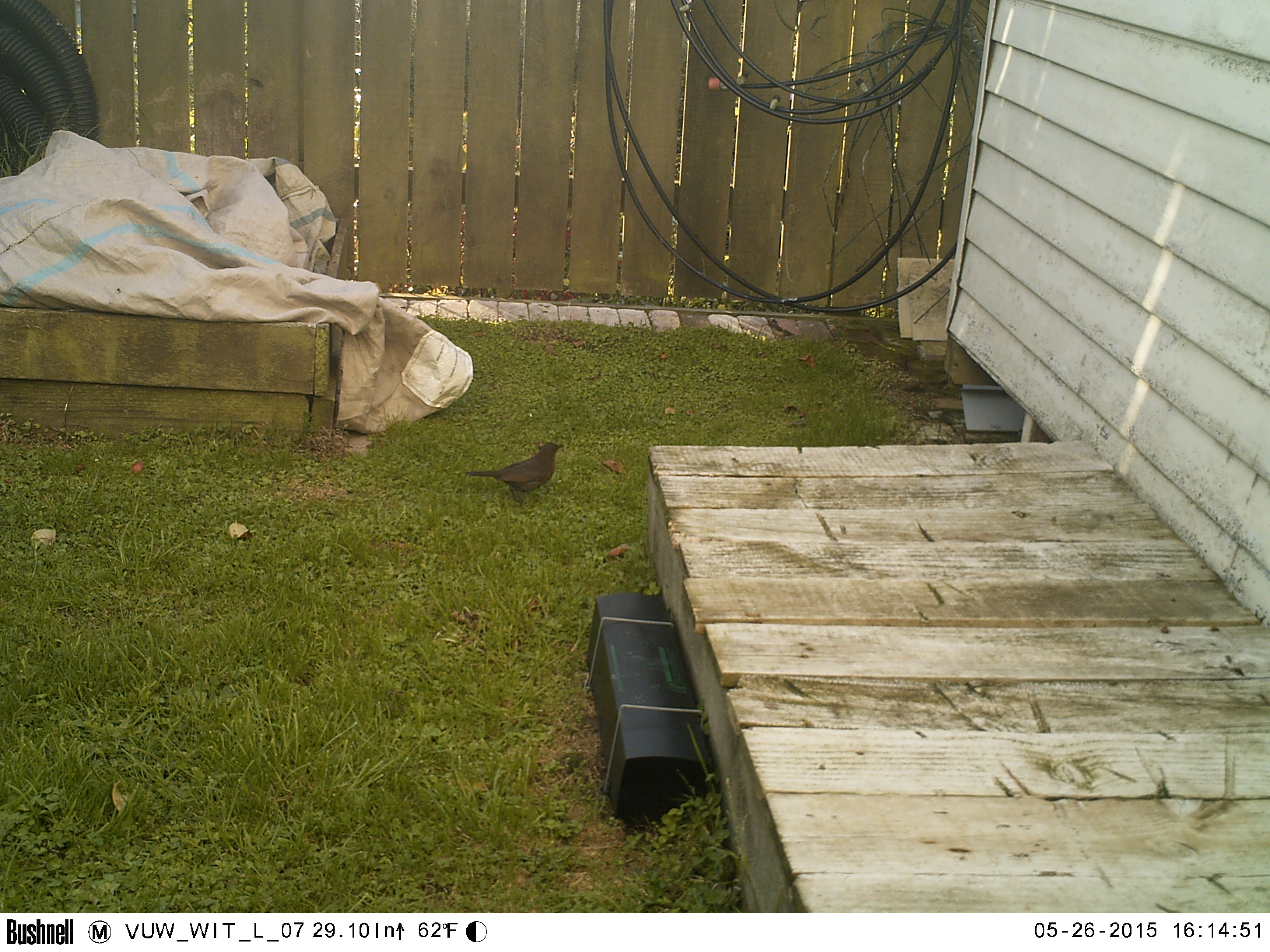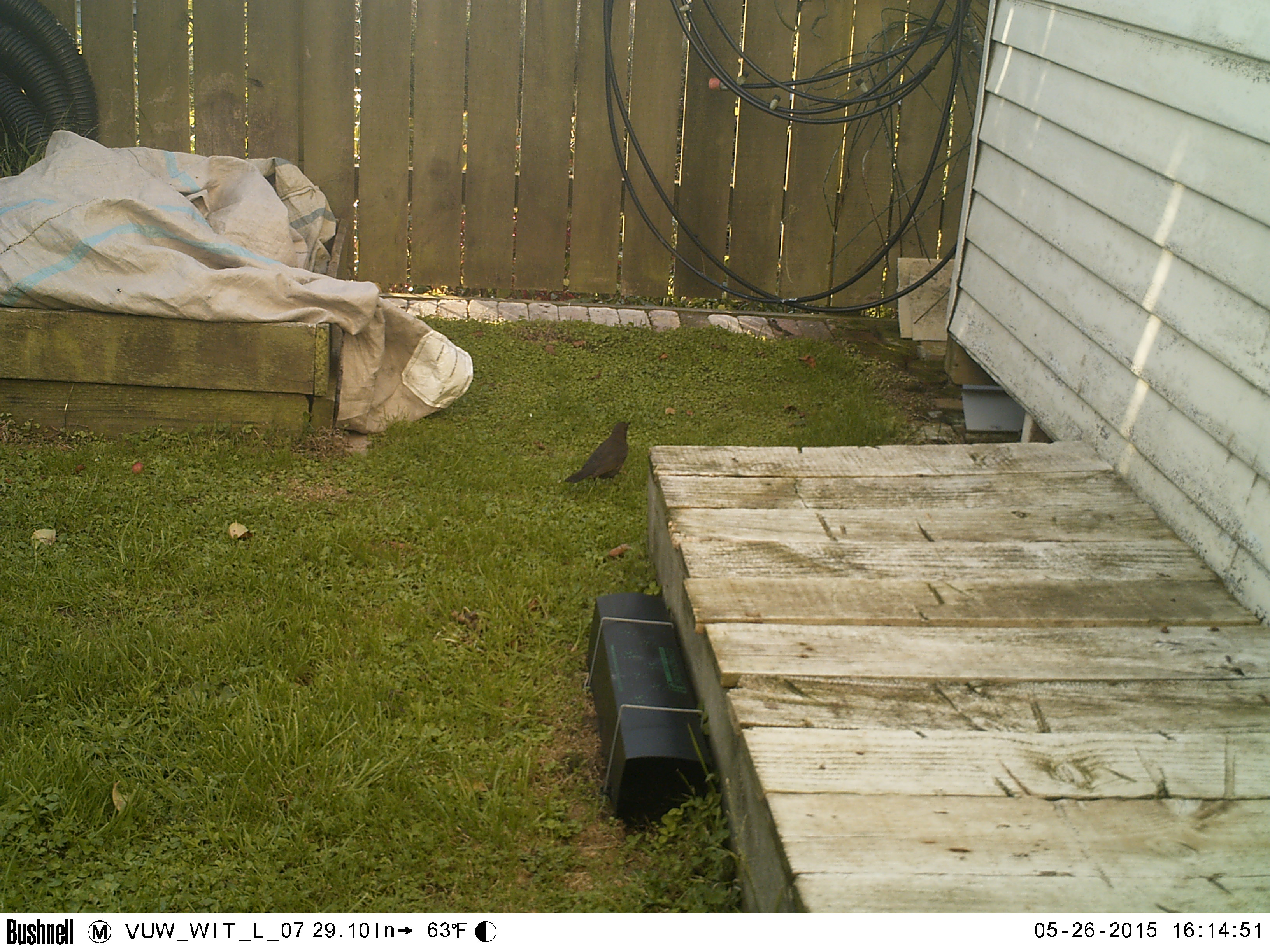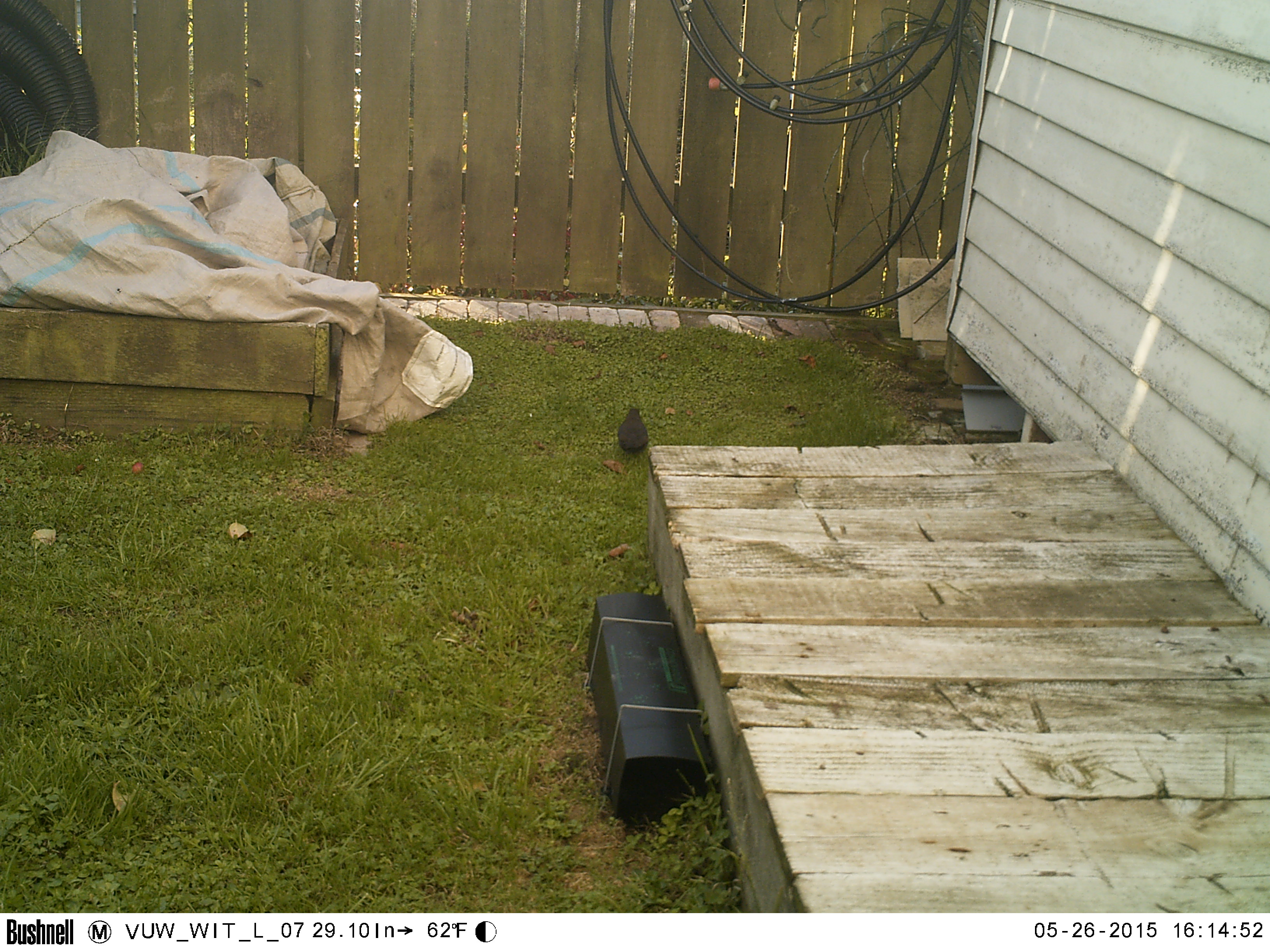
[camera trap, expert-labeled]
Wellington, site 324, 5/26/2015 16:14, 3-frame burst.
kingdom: Animalia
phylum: Chordata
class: Aves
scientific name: Aves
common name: bird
Bird (Aves).